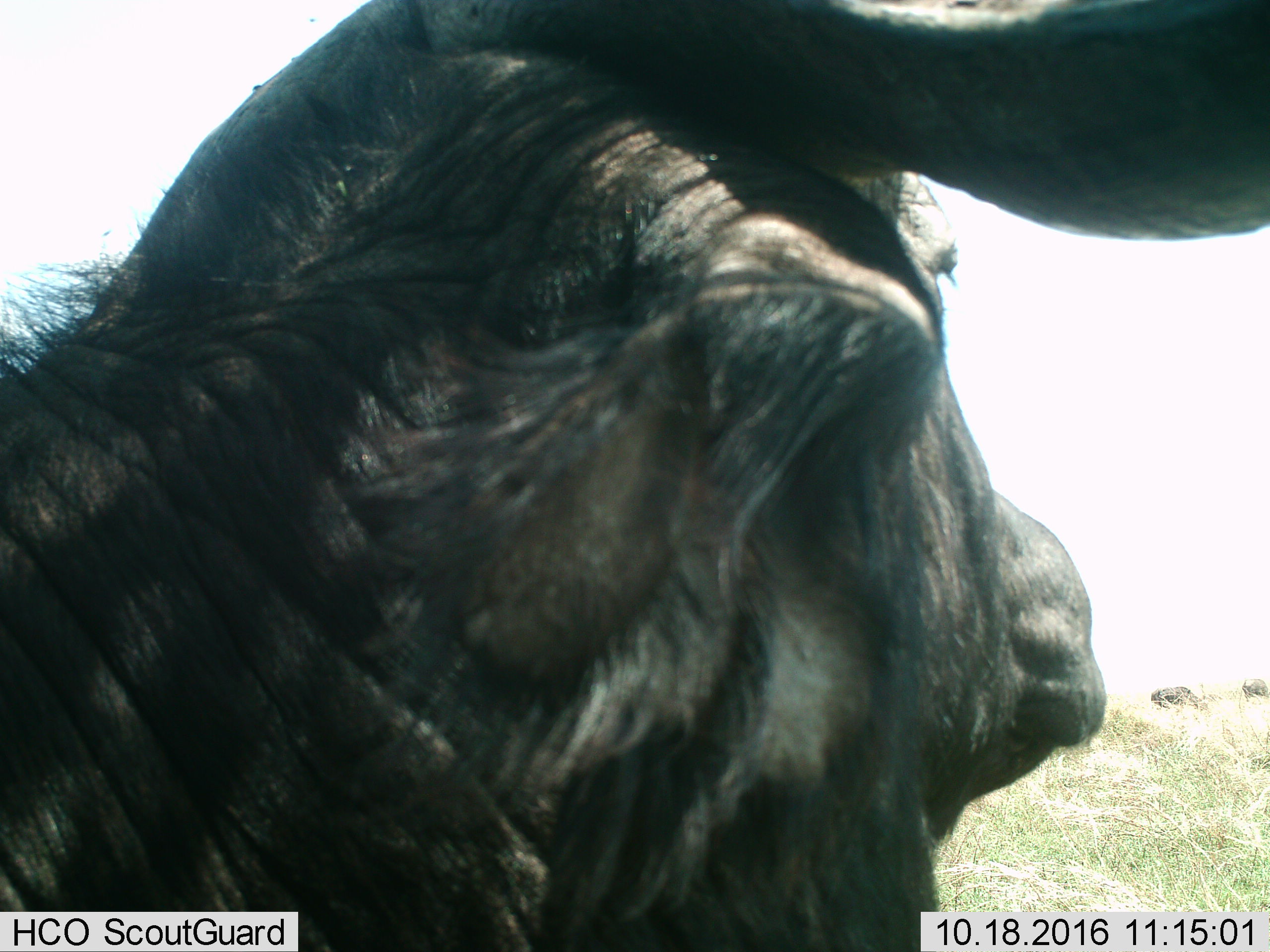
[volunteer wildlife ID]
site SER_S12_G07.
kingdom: Animalia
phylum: Chordata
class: Mammalia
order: Artiodactyla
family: Bovidae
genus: Syncerus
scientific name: Syncerus caffer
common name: african buffalo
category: buffalo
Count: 3.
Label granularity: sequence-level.